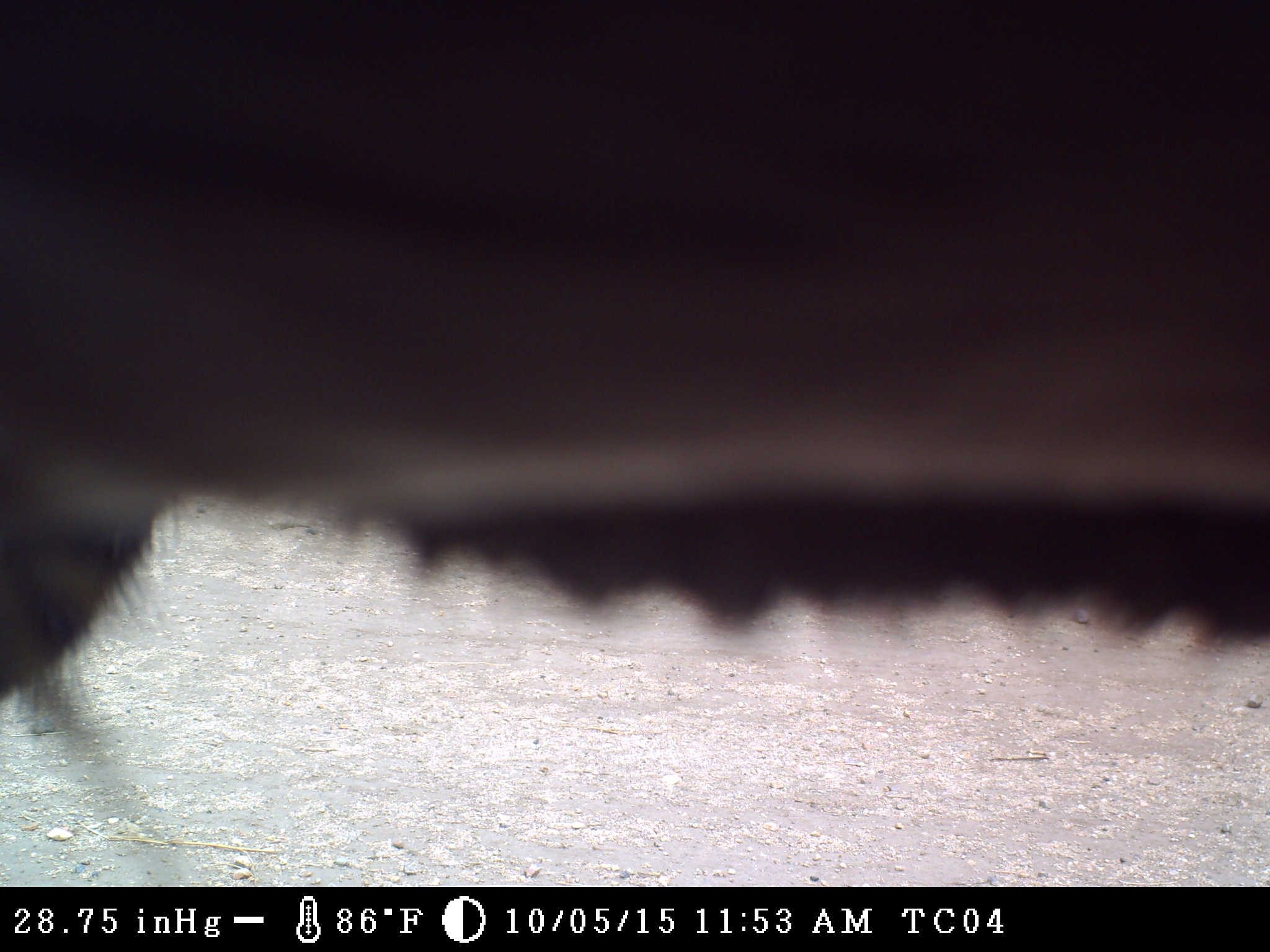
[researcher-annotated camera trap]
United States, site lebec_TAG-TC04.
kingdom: Animalia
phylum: Chordata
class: Mammalia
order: Artiodactyla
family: Bovidae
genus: Bos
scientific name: Bos taurus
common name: domestic cow